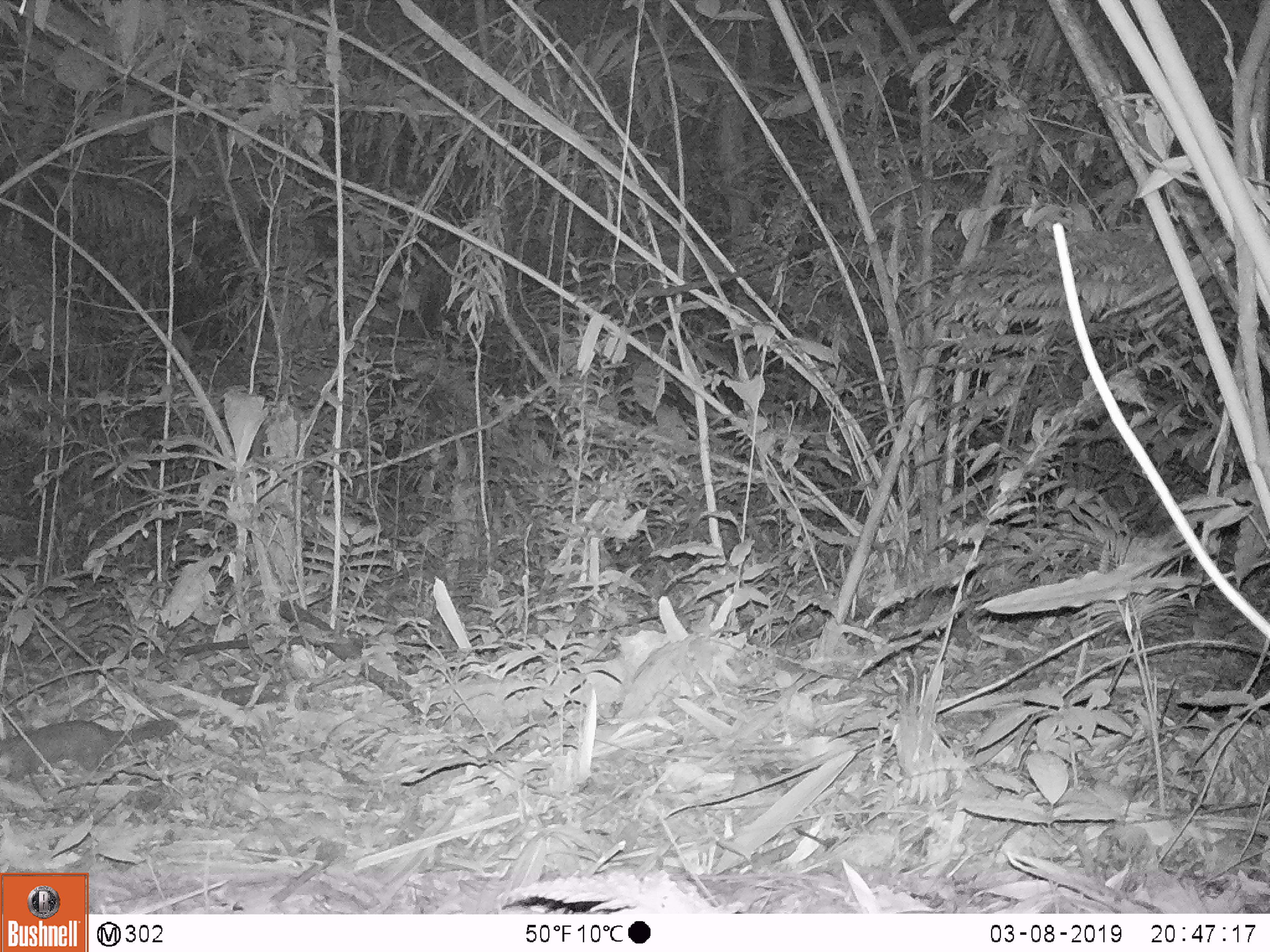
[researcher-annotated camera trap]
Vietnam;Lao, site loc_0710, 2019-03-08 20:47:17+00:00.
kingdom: Animalia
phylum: Chordata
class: Mammalia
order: Carnivora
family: Mustelidae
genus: Melogale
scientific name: Melogale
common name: ferret badger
Ferret badger (Melogale). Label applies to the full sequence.